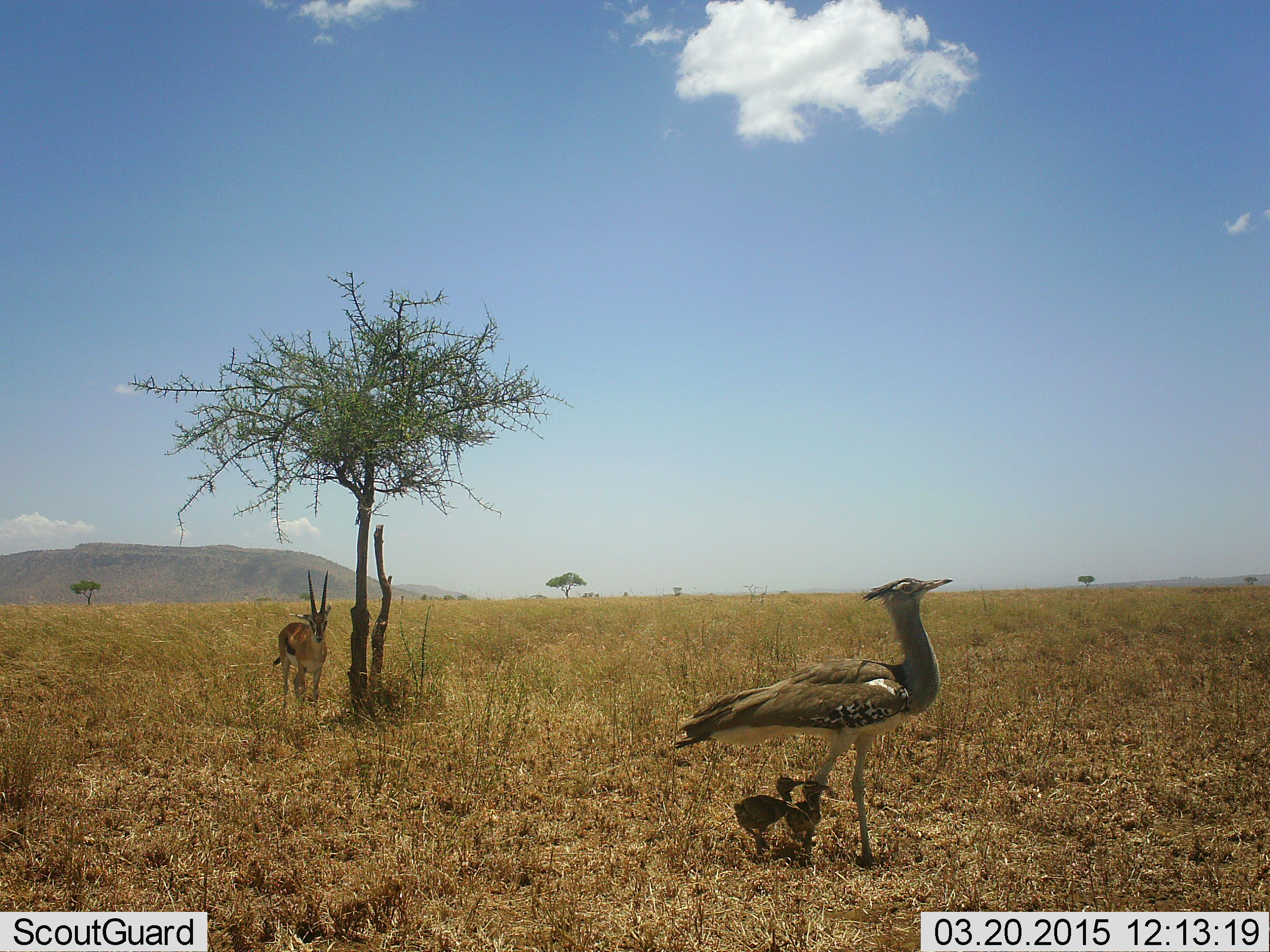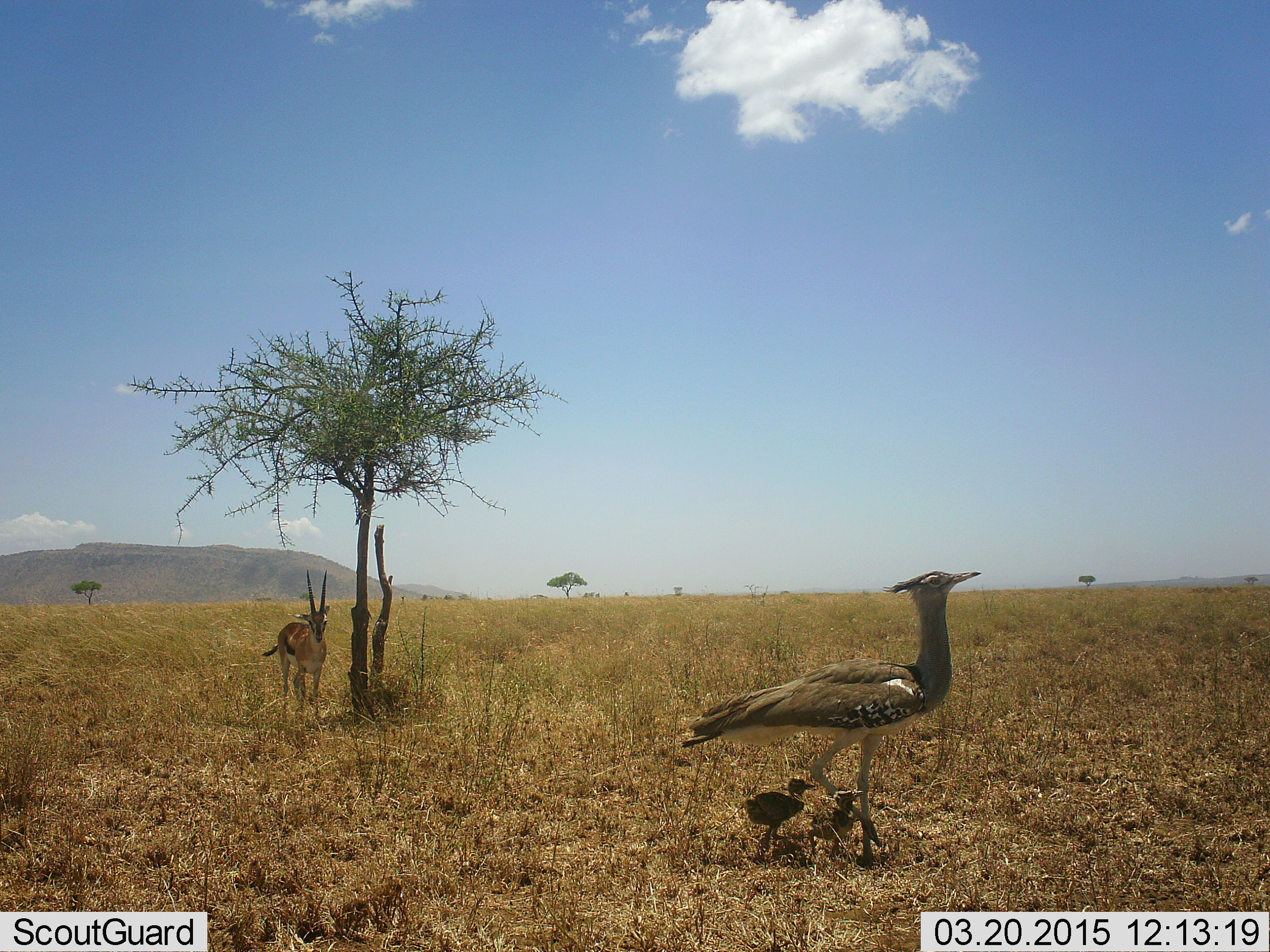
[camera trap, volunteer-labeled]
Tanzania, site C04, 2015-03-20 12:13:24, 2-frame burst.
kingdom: Animalia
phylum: Chordata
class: Mammalia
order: Artiodactyla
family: Bovidae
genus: Eudorcas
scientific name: Eudorcas thomsonii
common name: thomson's gazelle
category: gazellethomsons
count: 1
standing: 100%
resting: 0%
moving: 0%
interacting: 0%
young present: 0%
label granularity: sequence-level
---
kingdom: Animalia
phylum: Chordata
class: Aves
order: Otidiformes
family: Otididae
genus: Ardeotis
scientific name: Ardeotis kori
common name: kori bustard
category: koribustard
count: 3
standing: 7%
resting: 0%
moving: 93%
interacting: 7%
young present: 93%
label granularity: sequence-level